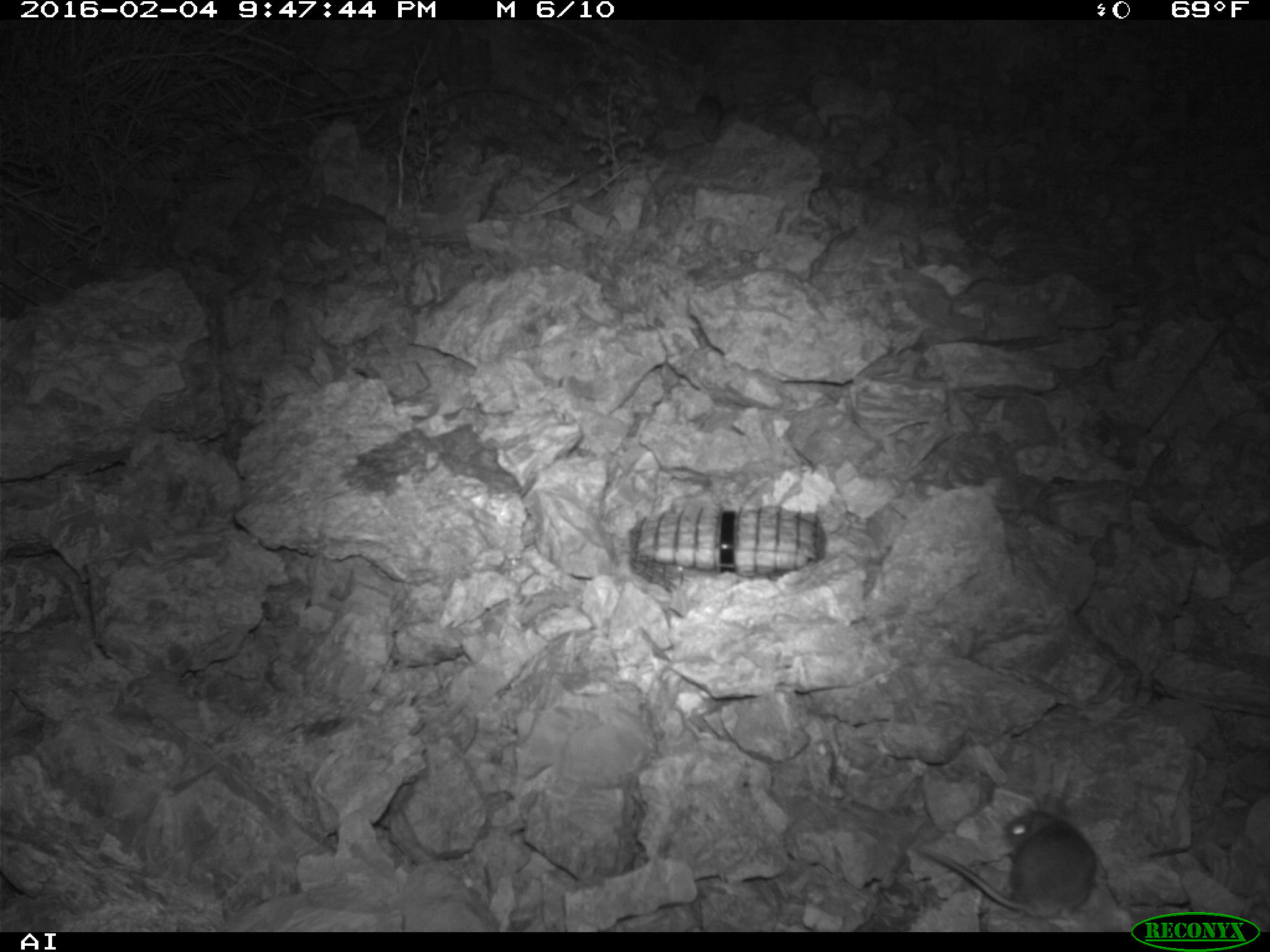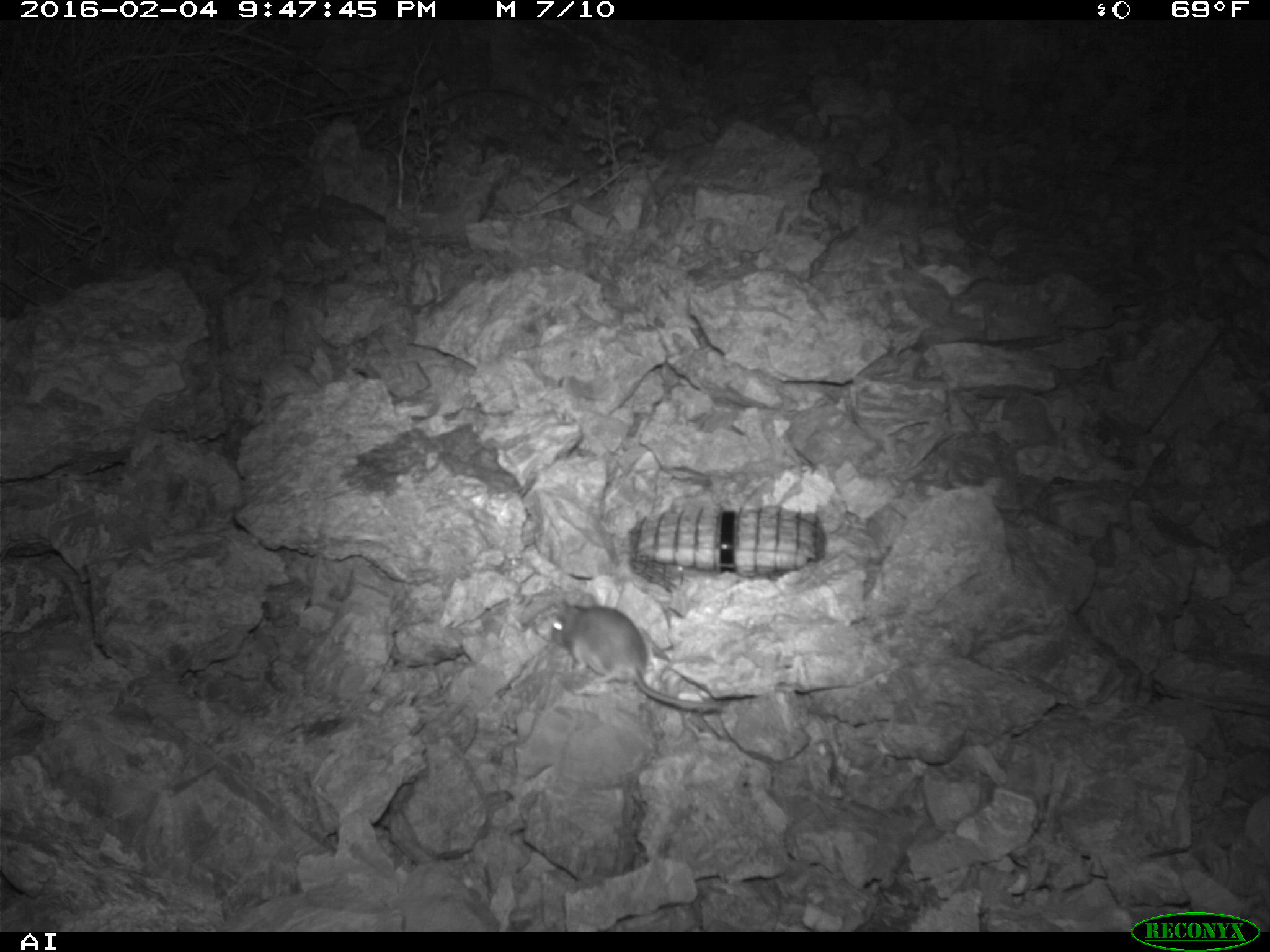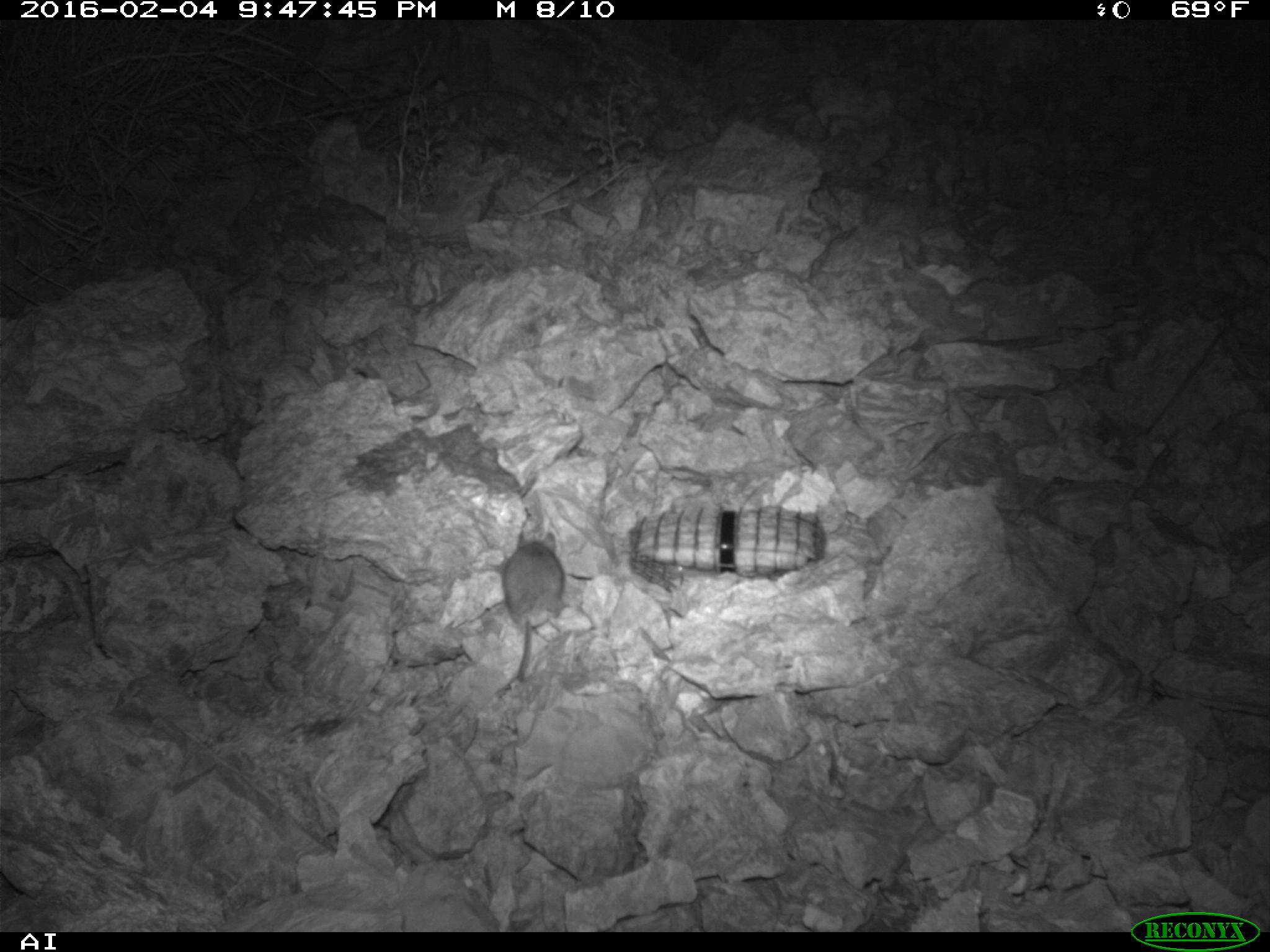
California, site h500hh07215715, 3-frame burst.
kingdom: Animalia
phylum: Chordata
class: Mammalia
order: Rodentia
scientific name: Rodentia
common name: rodent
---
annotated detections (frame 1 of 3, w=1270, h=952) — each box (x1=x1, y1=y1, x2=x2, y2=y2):
rodent: (x1=915, y1=792, x2=1095, y2=922)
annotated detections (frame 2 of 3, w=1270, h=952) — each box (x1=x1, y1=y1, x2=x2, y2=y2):
rodent: (x1=551, y1=598, x2=719, y2=712)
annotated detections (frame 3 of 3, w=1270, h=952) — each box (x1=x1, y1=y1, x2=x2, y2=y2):
rodent: (x1=501, y1=529, x2=565, y2=681)